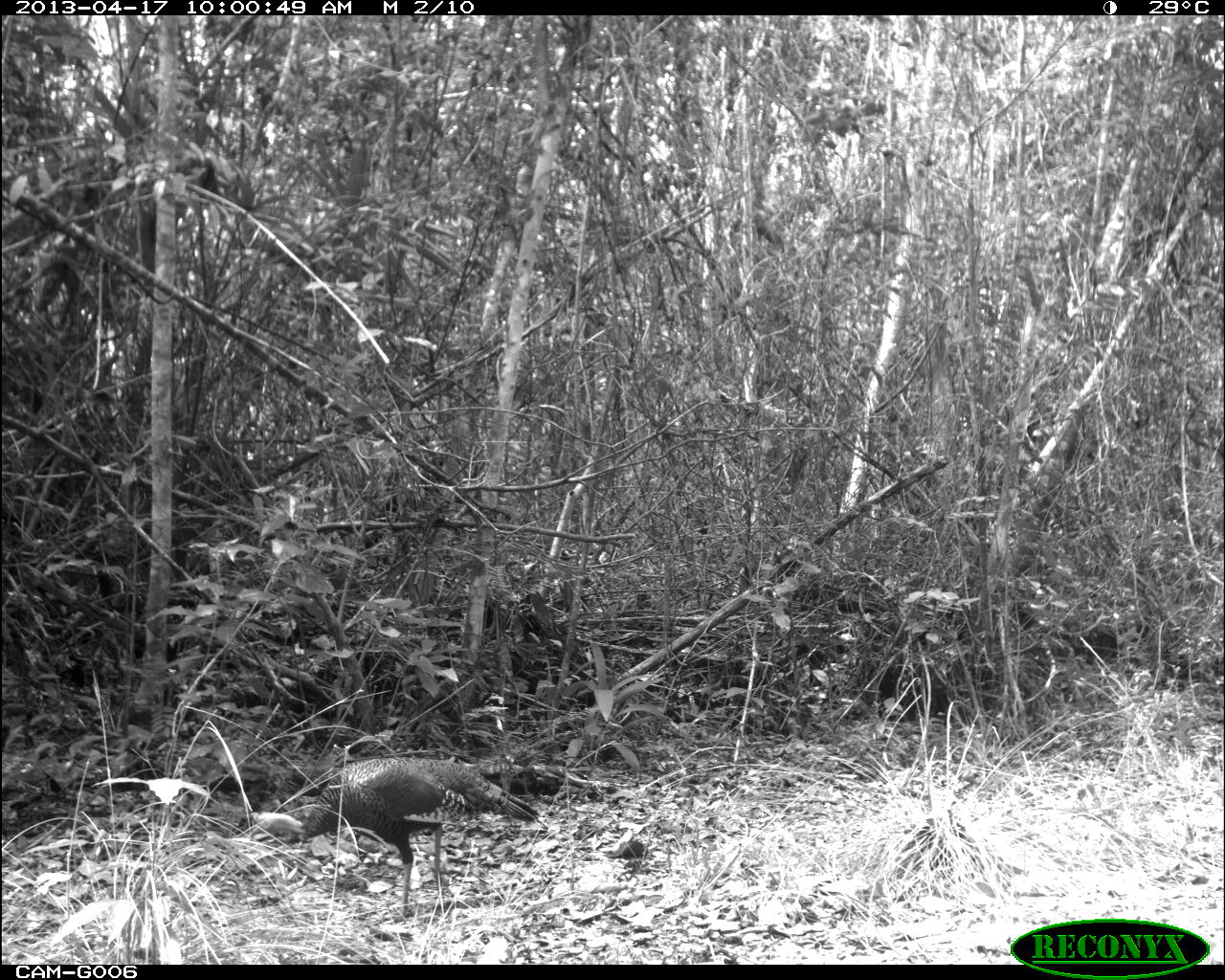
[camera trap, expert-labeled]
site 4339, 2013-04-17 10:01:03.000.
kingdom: Animalia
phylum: Chordata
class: Aves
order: Galliformes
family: Phasianidae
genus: Meleagris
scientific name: Meleagris ocellata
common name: ocellated turkey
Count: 1.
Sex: female.